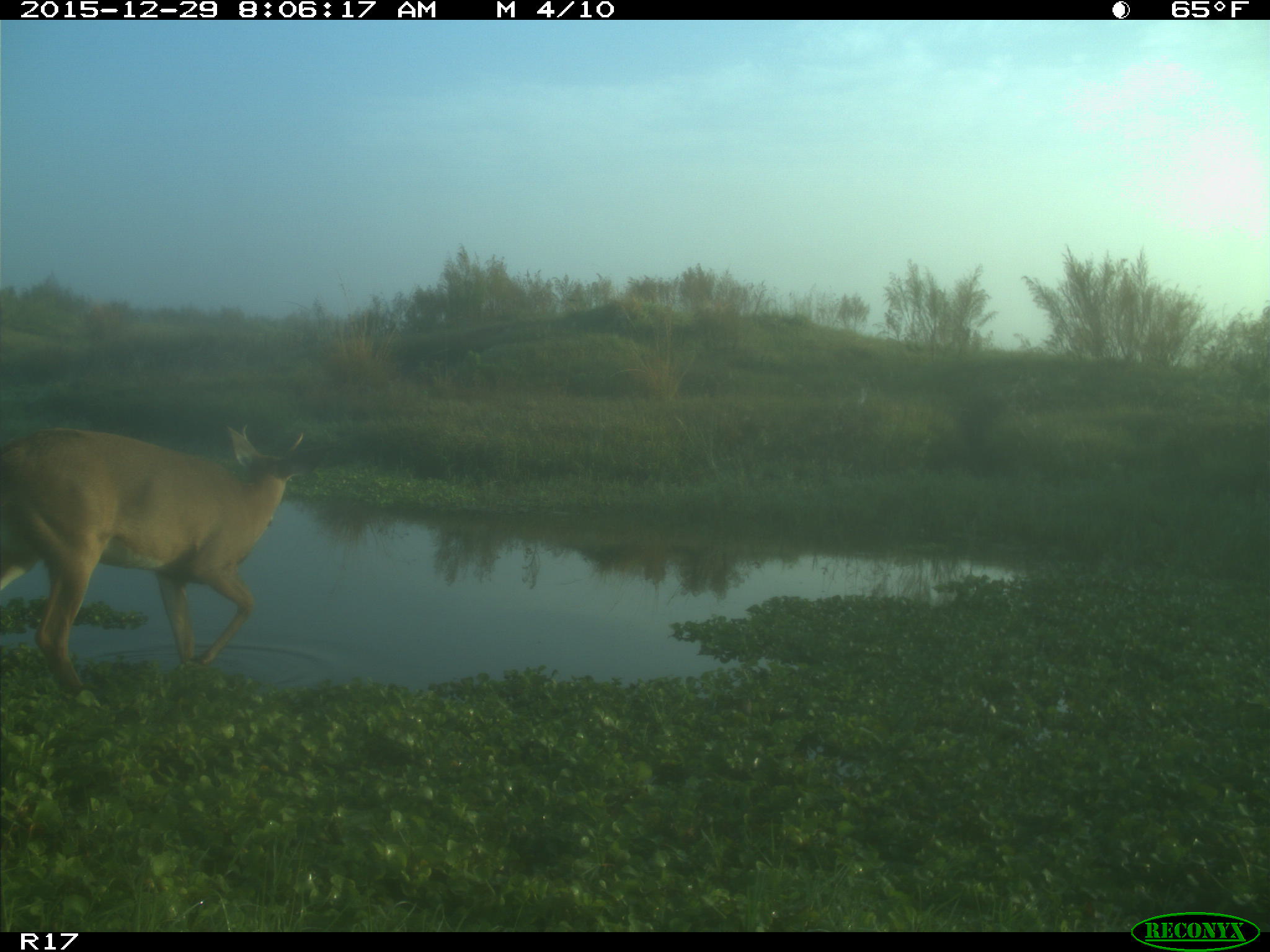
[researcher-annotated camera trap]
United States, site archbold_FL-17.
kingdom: Animalia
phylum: Chordata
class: Mammalia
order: Artiodactyla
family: Cervidae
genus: Odocoileus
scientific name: Odocoileus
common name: deer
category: unidentified deer